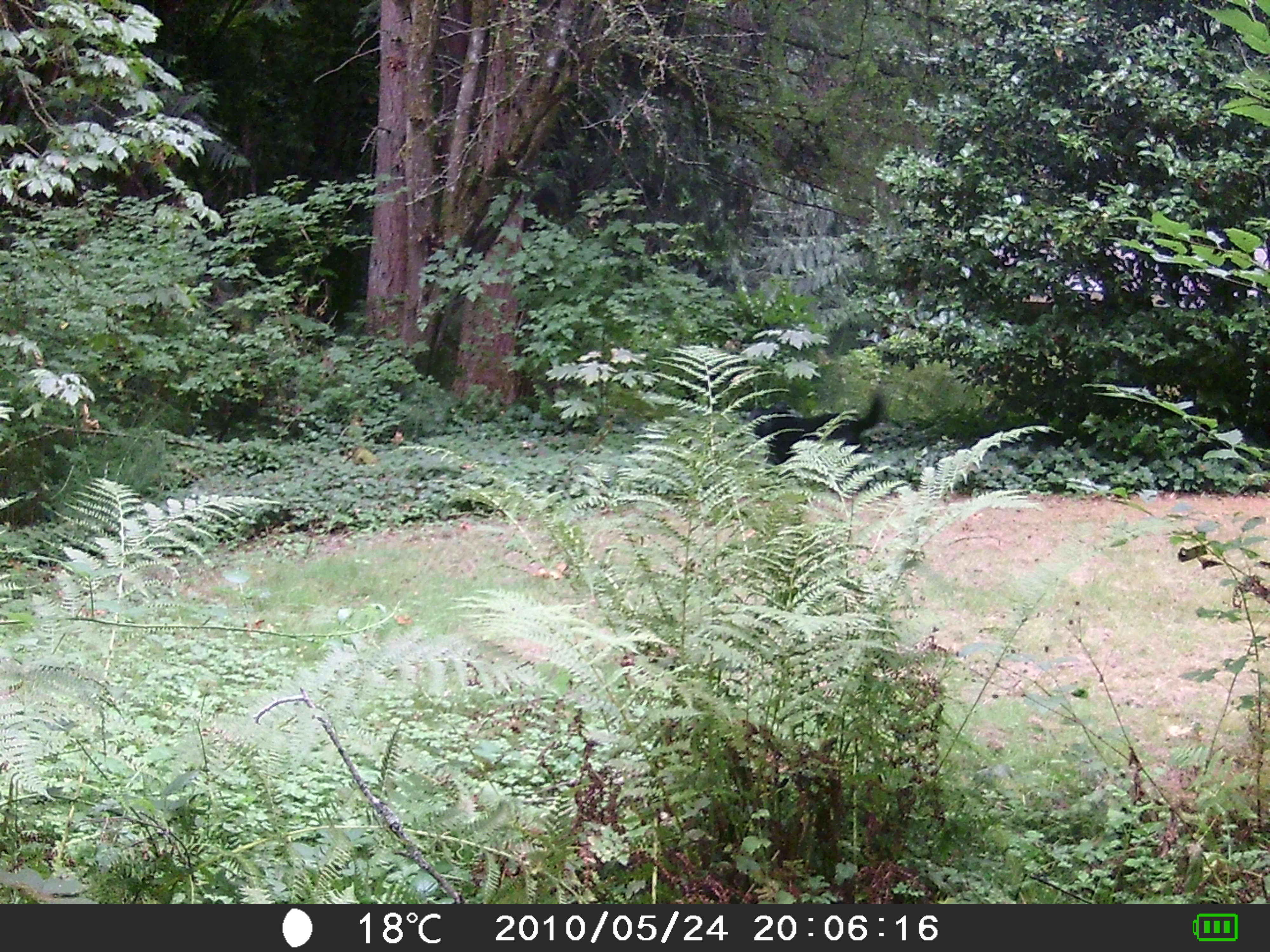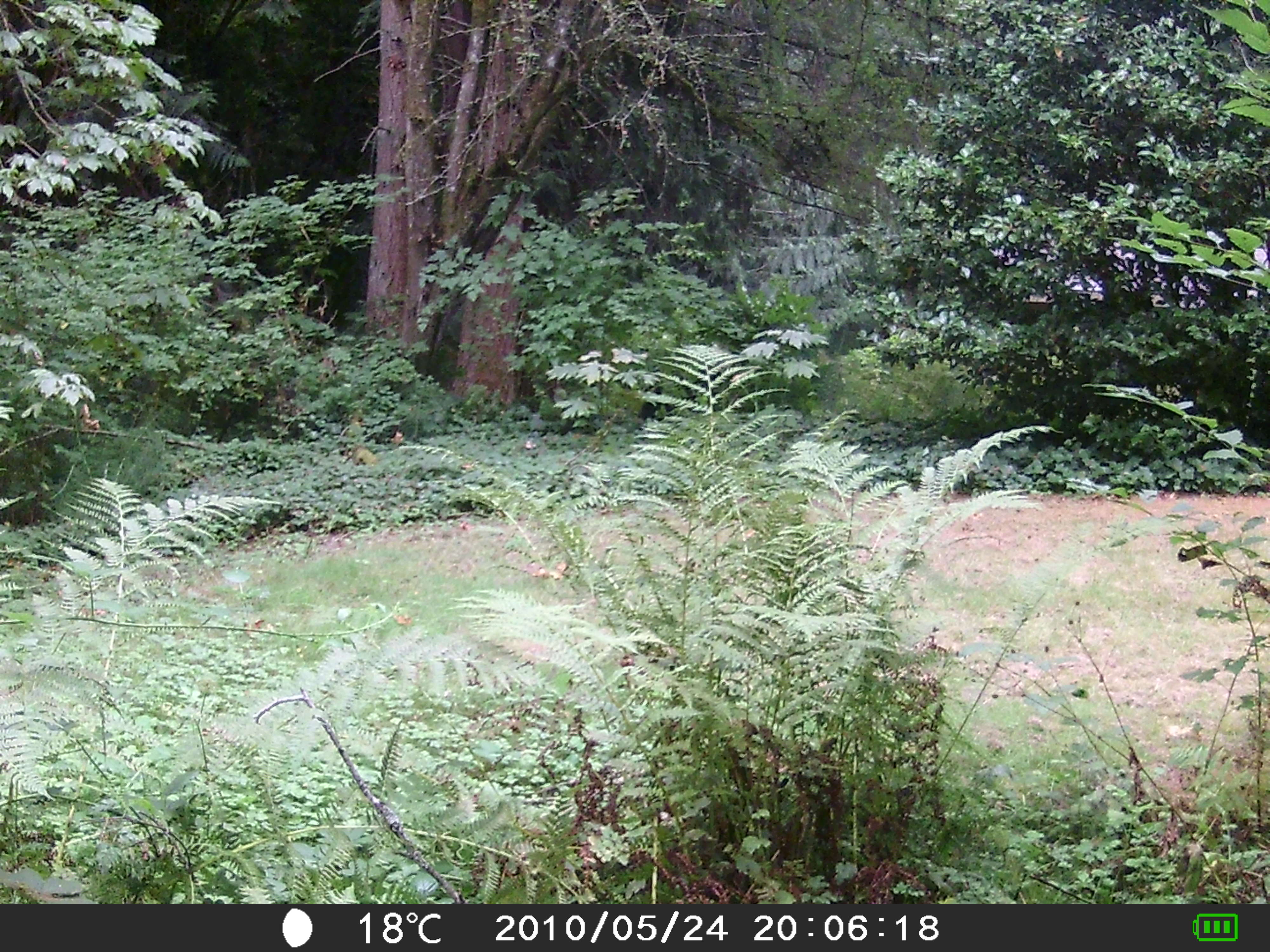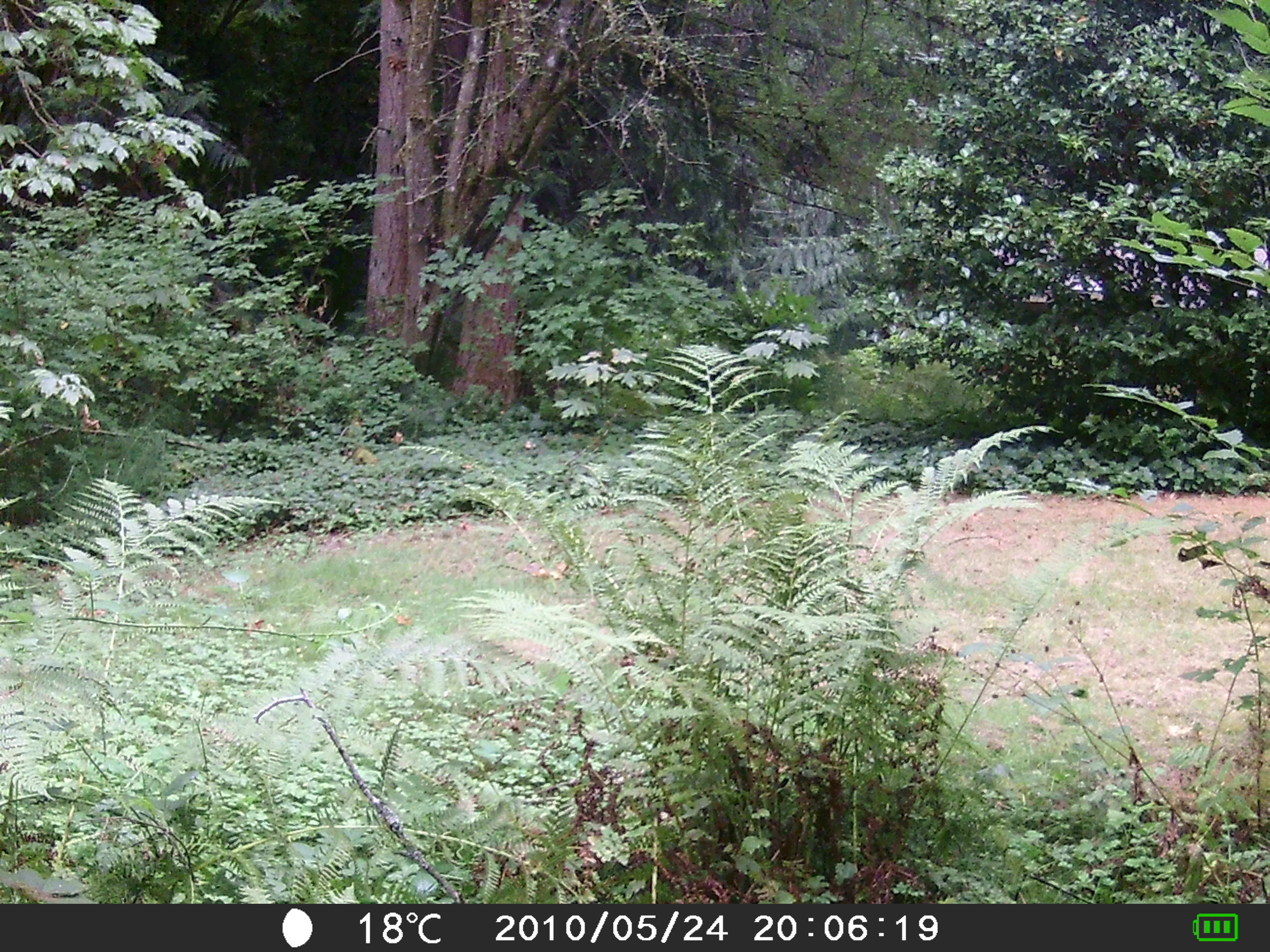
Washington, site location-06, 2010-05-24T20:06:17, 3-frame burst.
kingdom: Animalia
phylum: Chordata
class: Mammalia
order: Carnivora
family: Canidae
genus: Canis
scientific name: Canis familiaris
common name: domestic dog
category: dog